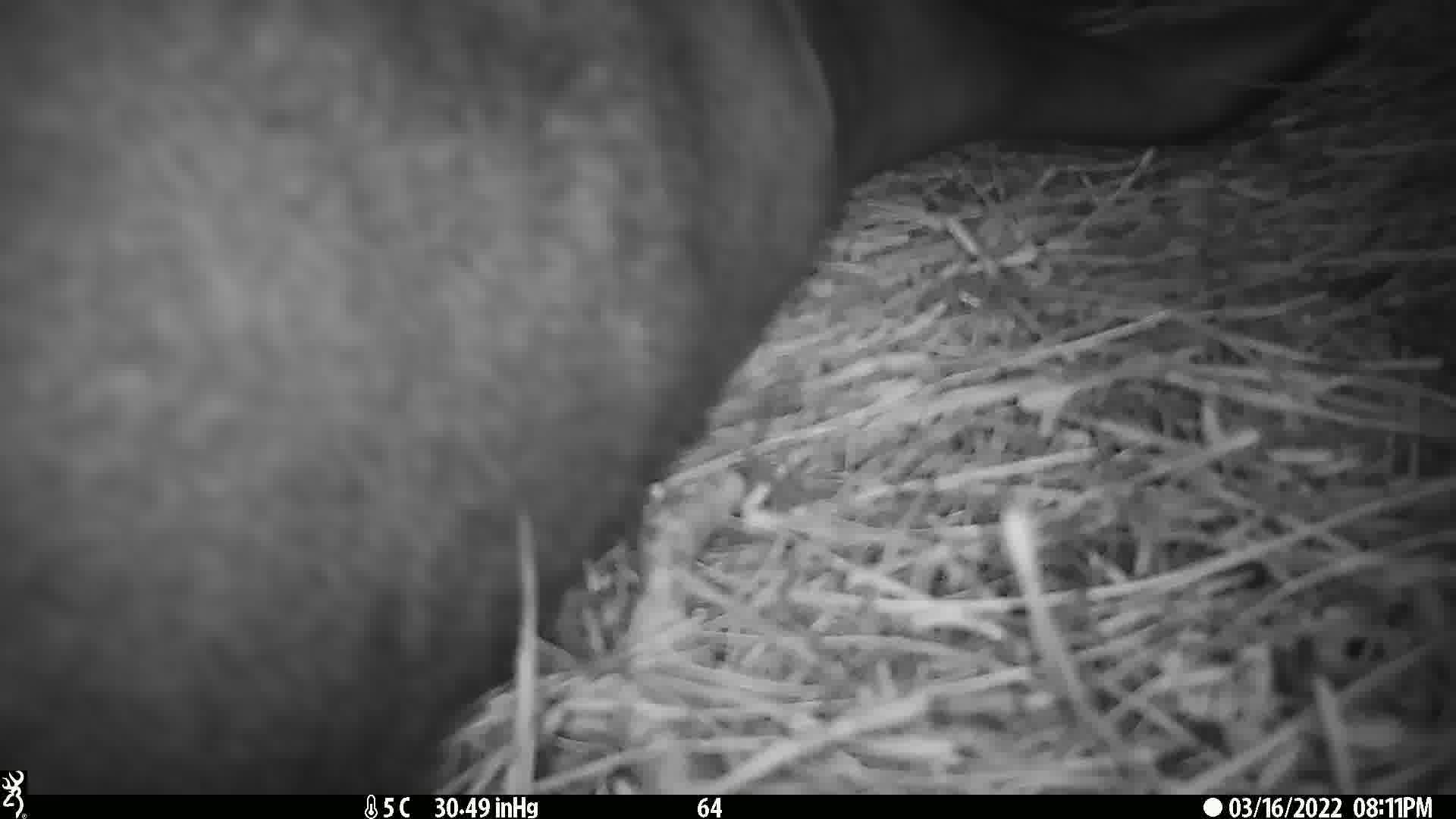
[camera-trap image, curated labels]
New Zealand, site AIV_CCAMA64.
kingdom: Animalia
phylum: Chordata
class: Mammalia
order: Carnivora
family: Otariidae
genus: Phocarctos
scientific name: Phocarctos hookeri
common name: new zealand sea lion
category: sealion